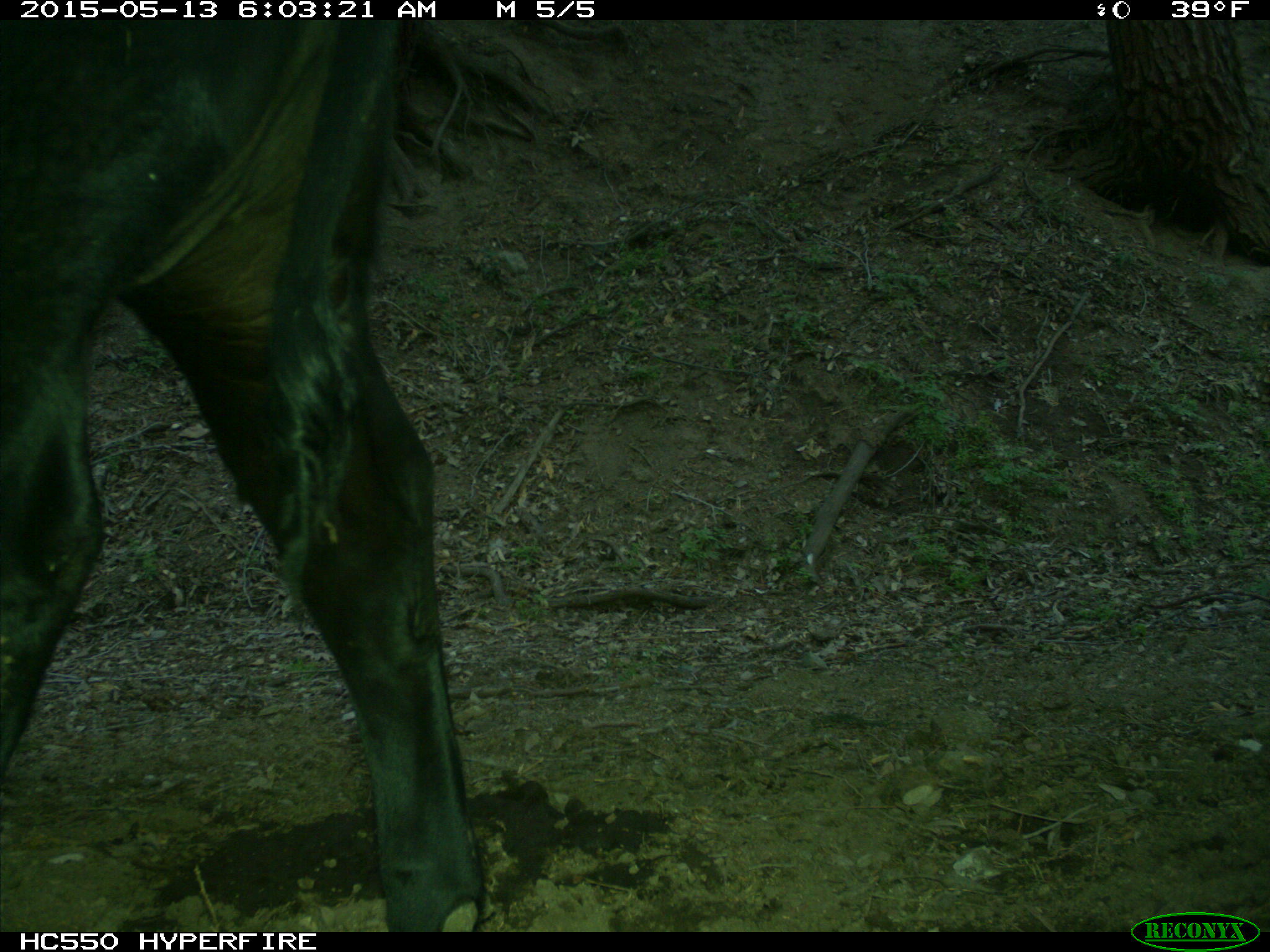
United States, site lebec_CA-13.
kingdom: Animalia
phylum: Chordata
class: Mammalia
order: Artiodactyla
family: Bovidae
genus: Bos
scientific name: Bos taurus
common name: domestic cow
Bos taurus (domestic cow).